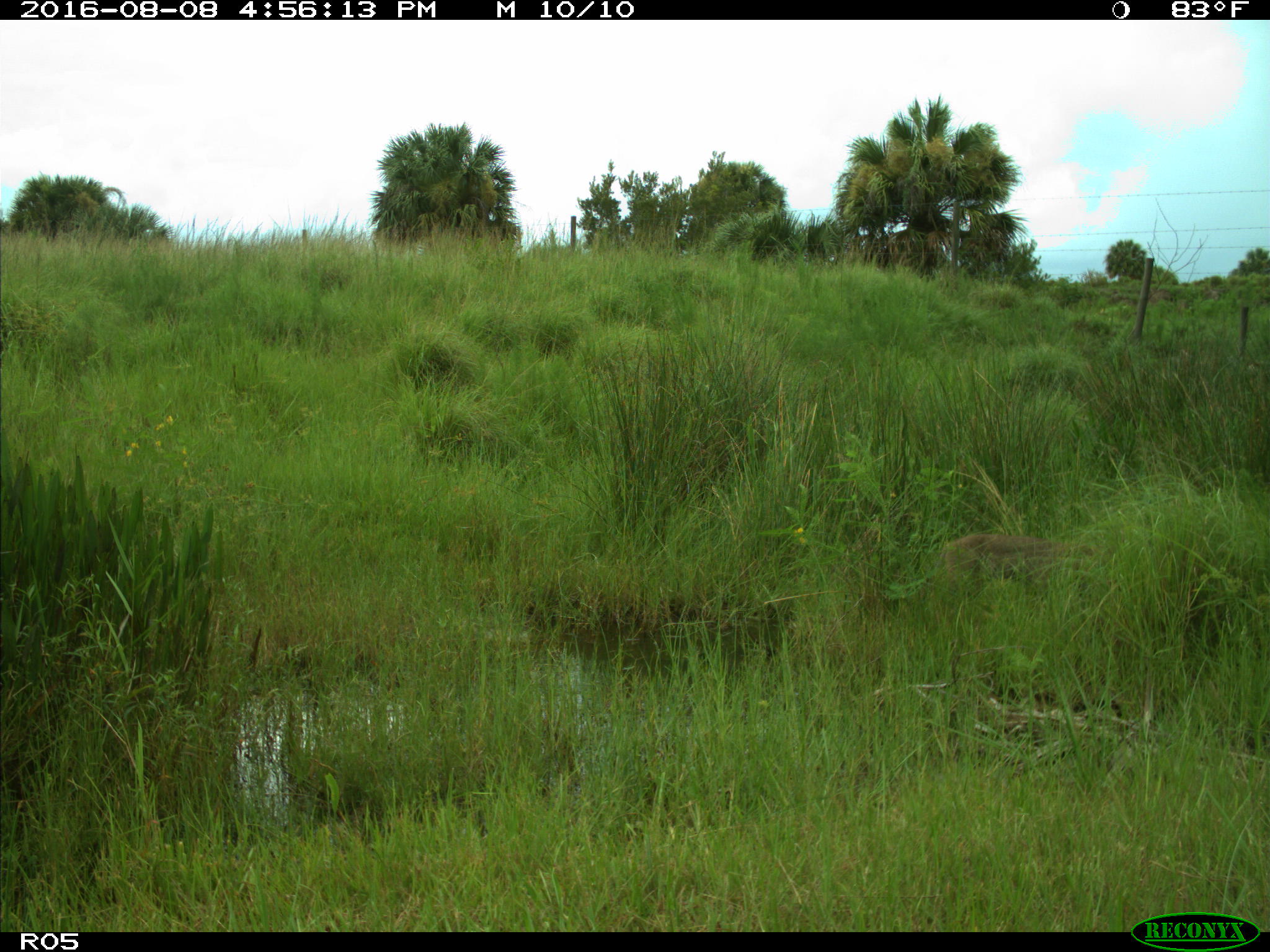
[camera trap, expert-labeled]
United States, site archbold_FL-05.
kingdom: Animalia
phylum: Chordata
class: Mammalia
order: Carnivora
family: Felidae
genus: Lynx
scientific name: Lynx rufus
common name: bobcat